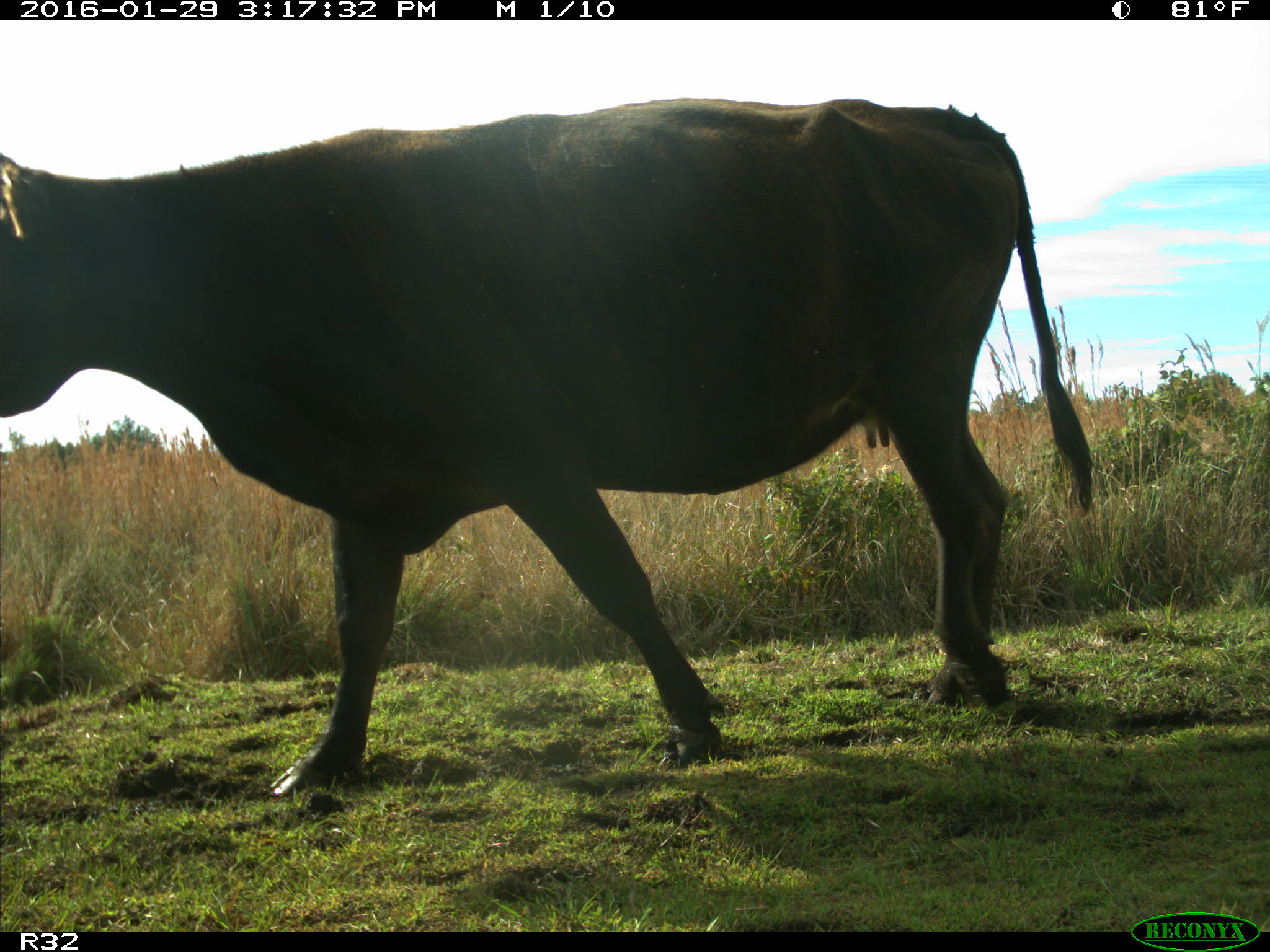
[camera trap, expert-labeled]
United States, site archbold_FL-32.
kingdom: Animalia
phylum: Chordata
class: Mammalia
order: Artiodactyla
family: Bovidae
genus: Bos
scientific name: Bos taurus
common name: domestic cow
Bos taurus (domestic cow).